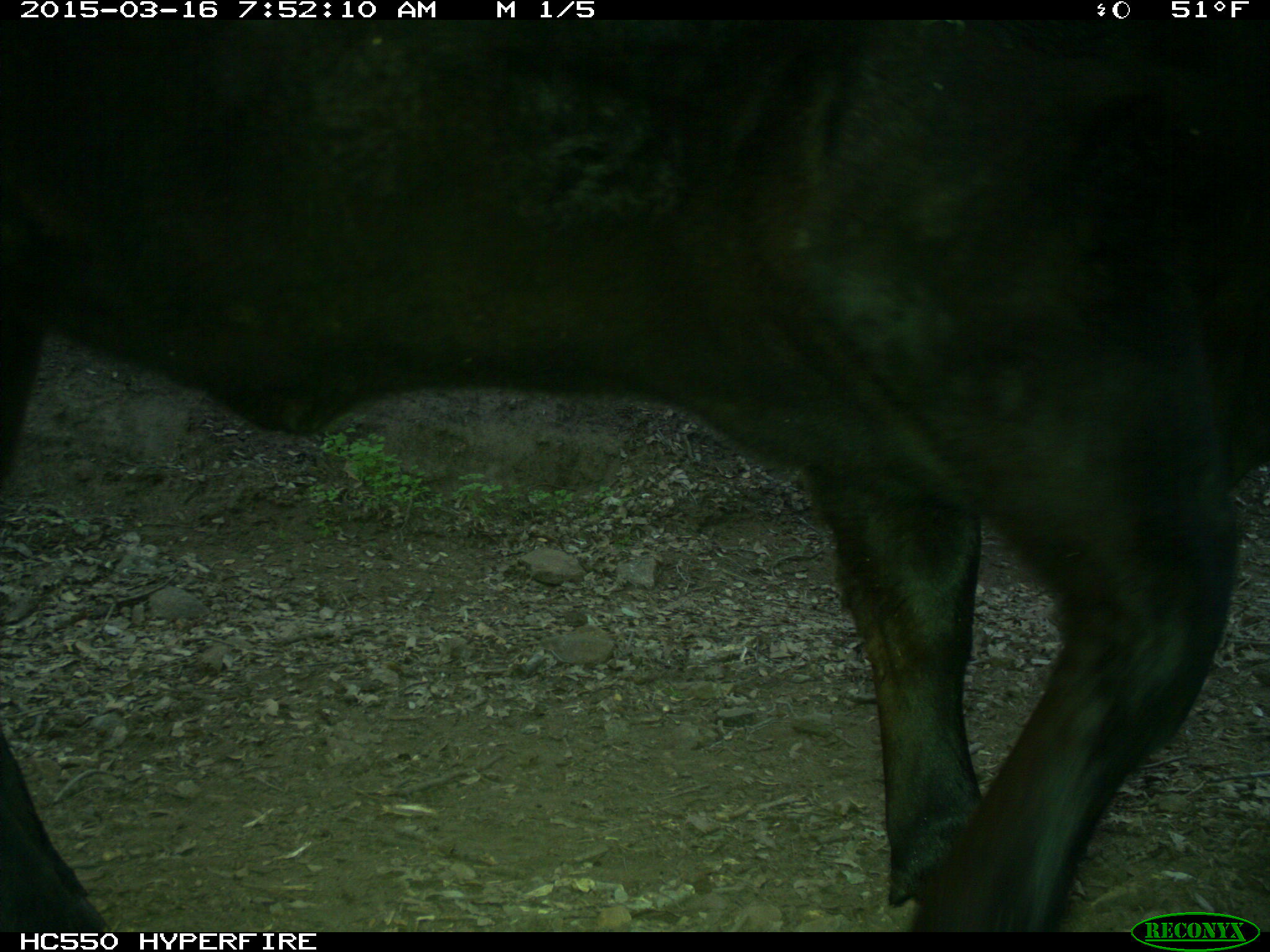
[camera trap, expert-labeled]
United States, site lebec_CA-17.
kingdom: Animalia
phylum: Chordata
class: Mammalia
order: Artiodactyla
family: Bovidae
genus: Bos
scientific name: Bos taurus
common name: domestic cow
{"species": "Bos taurus (domestic cow)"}